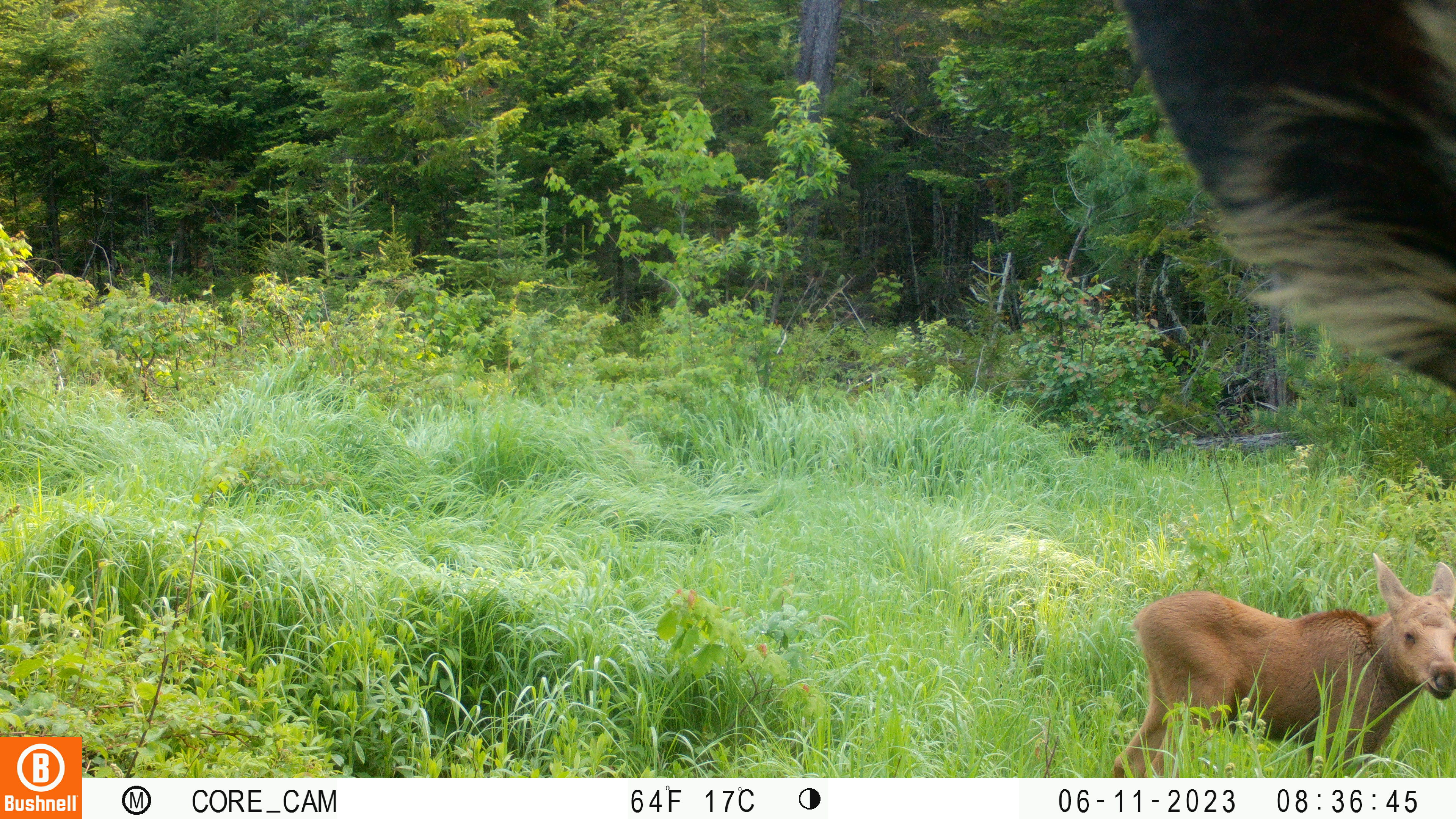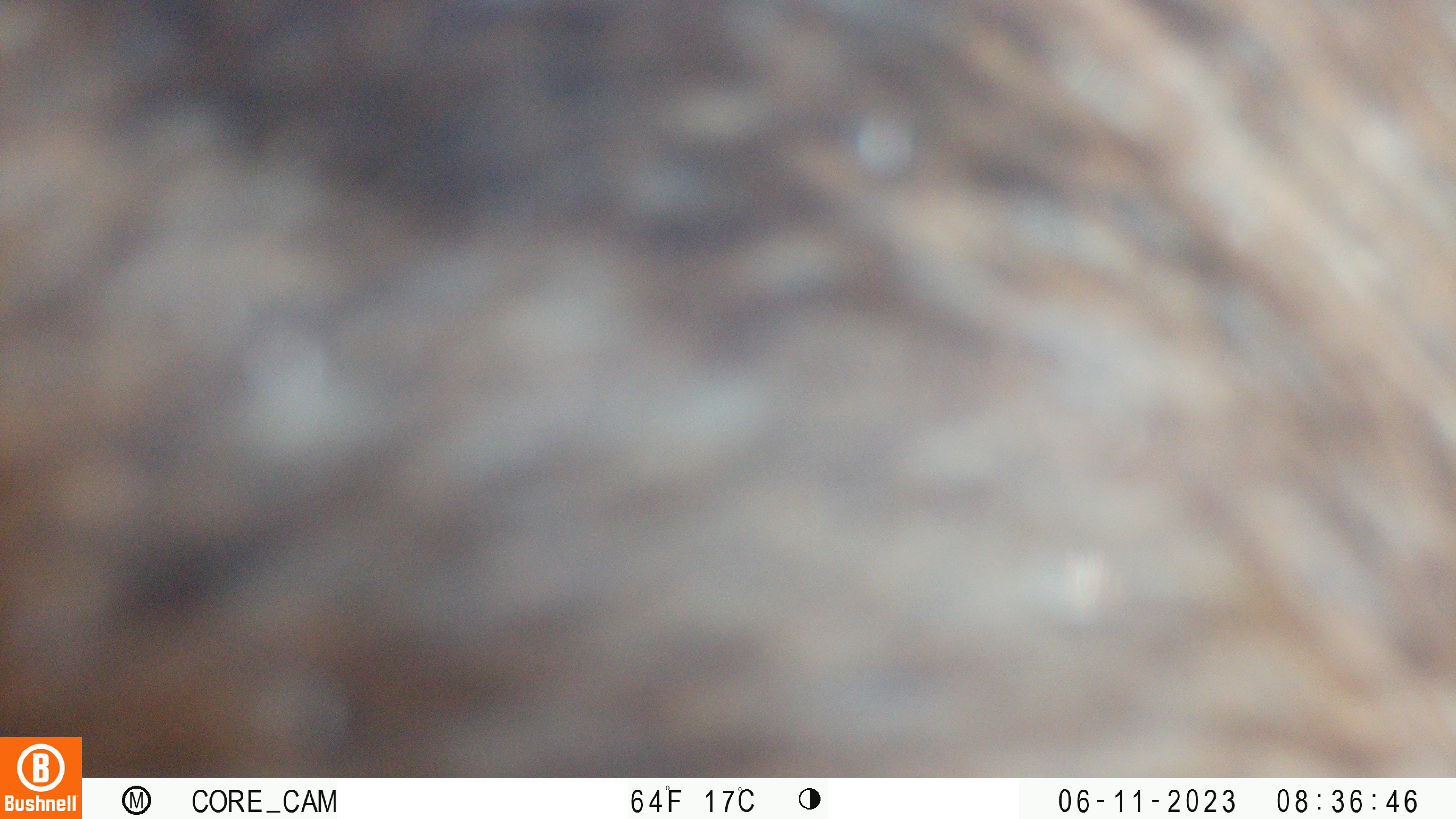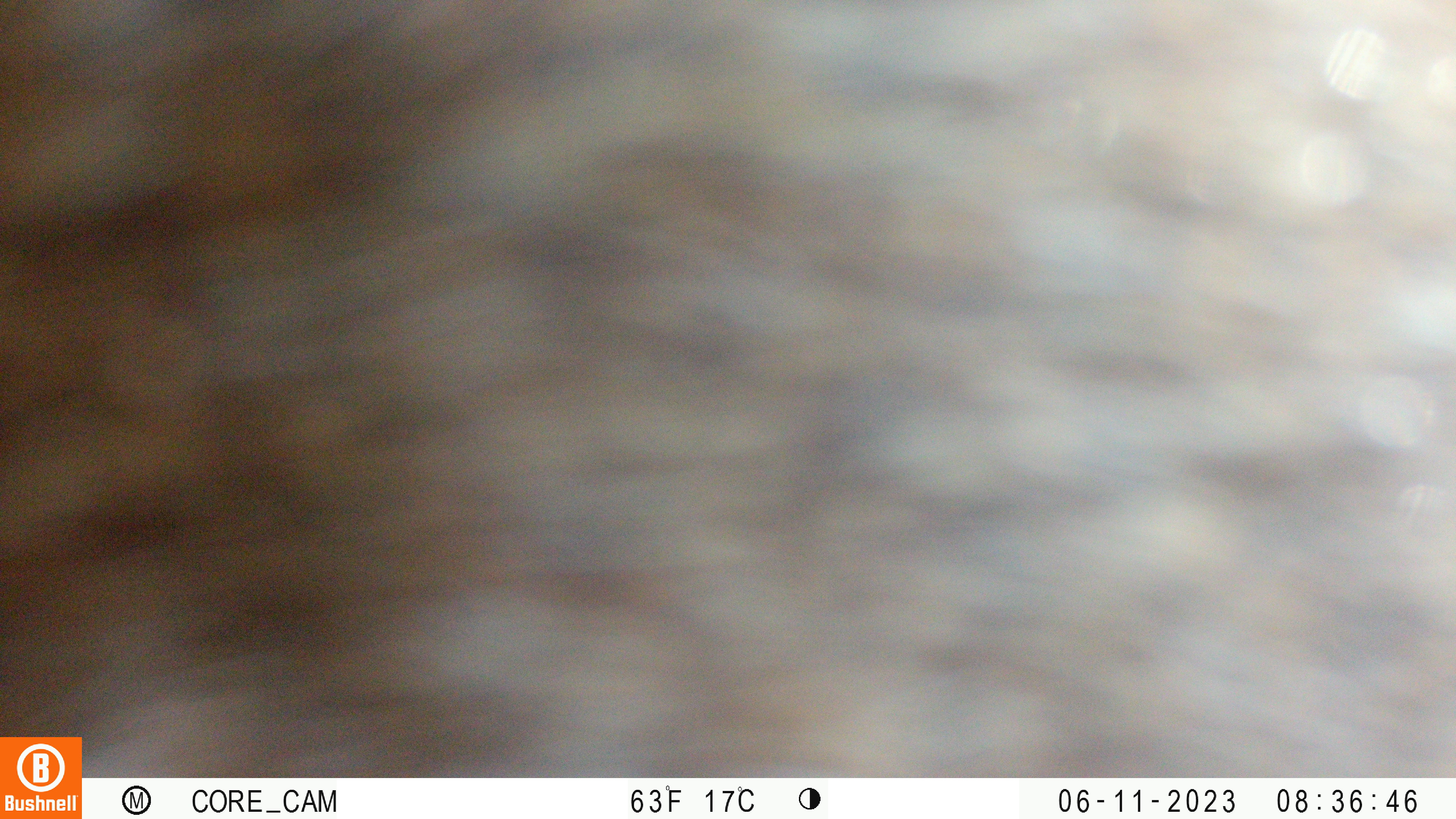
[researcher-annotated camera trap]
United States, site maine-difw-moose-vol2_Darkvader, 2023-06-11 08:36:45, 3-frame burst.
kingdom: Animalia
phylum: Chordata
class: Mammalia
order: Artiodactyla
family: Cervidae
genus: Alces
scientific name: Alces alces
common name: moose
Moose (Alces alces).